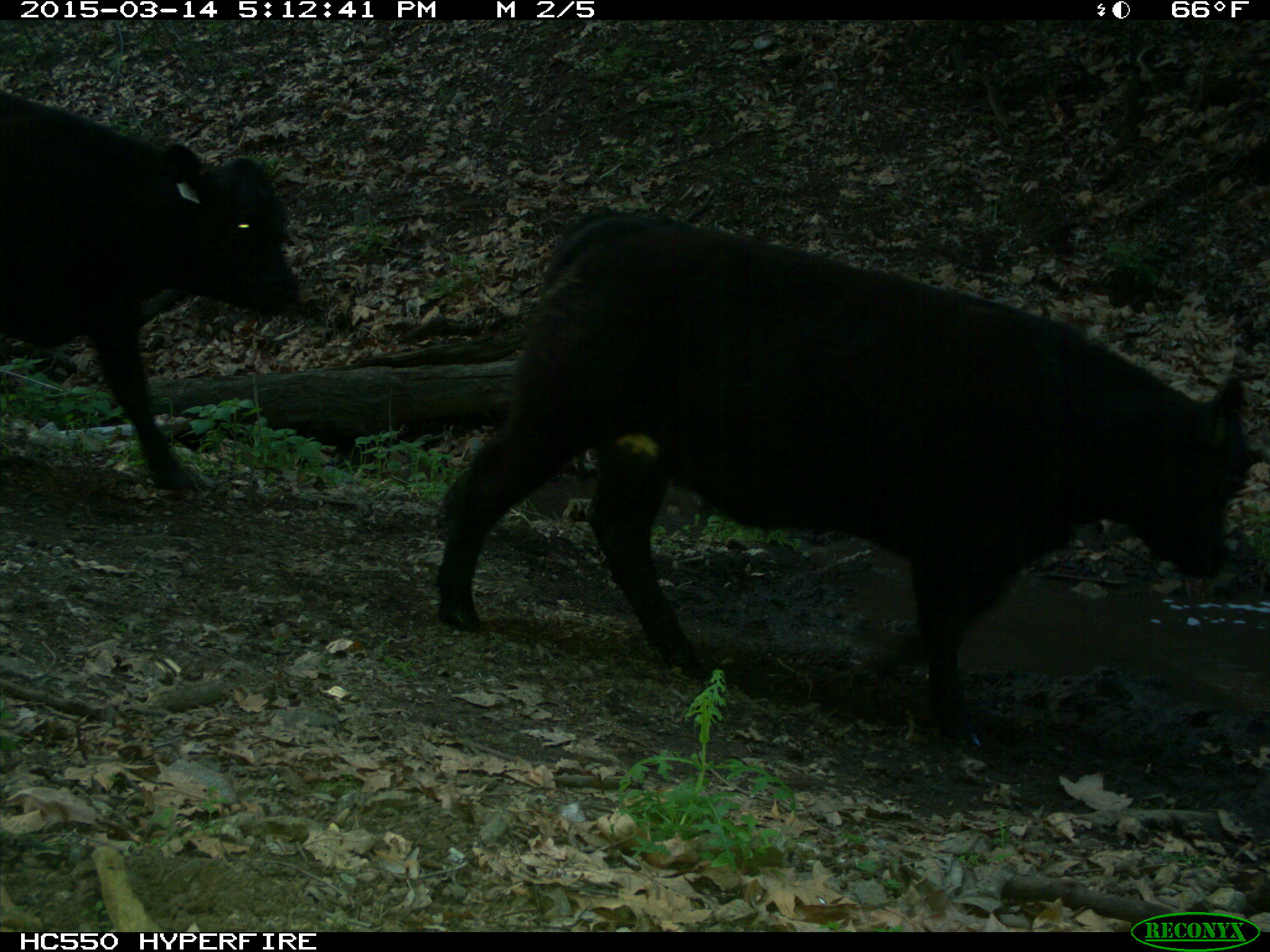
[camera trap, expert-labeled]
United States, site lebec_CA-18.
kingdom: Animalia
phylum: Chordata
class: Mammalia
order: Artiodactyla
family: Bovidae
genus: Bos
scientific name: Bos taurus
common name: domestic cow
Bos taurus (domestic cow).